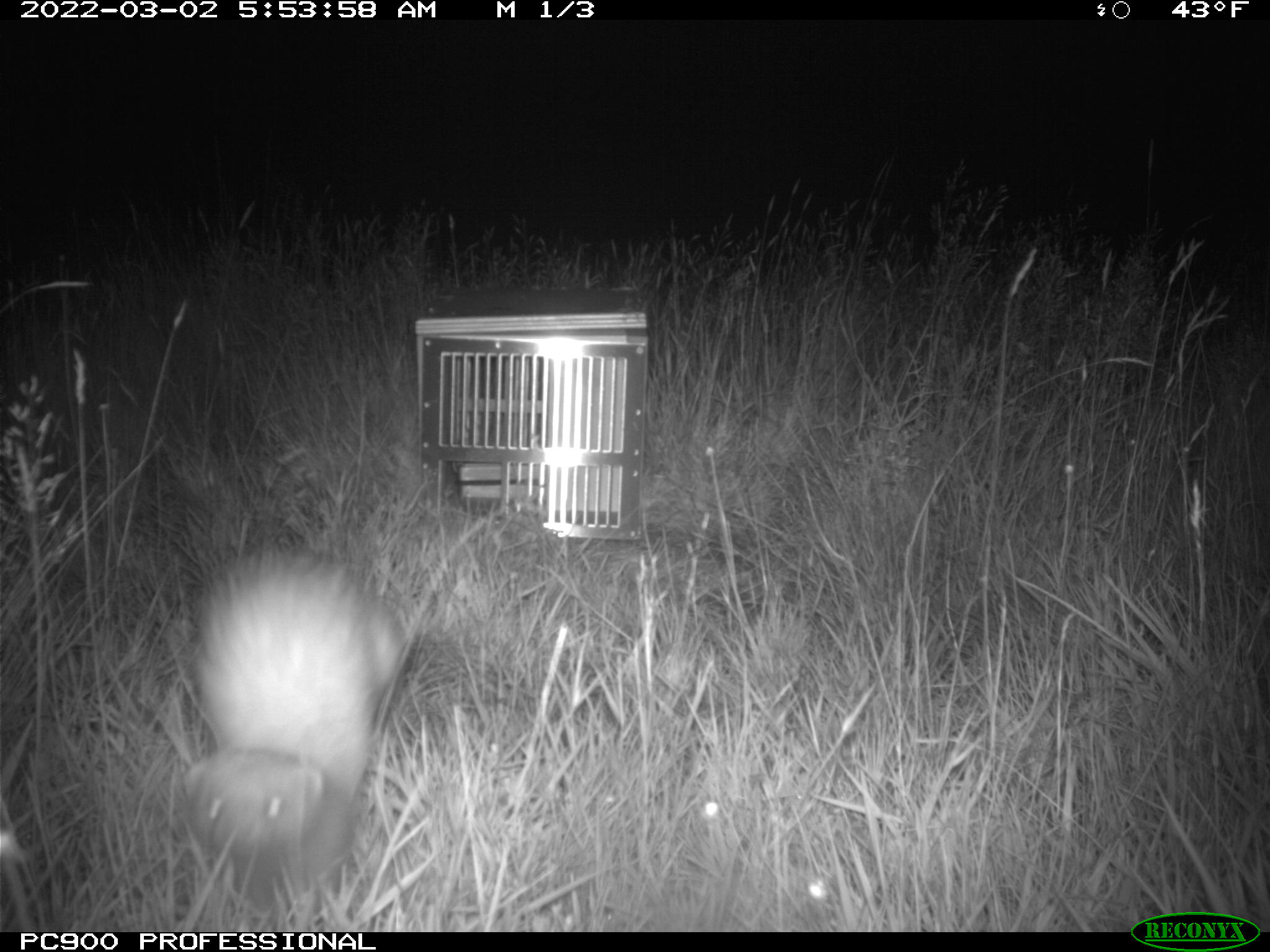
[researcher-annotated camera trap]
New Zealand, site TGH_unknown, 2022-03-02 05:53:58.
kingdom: Animalia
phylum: Chordata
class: Mammalia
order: Carnivora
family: Mustelidae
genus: Mustela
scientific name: Mustela furo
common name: ferret